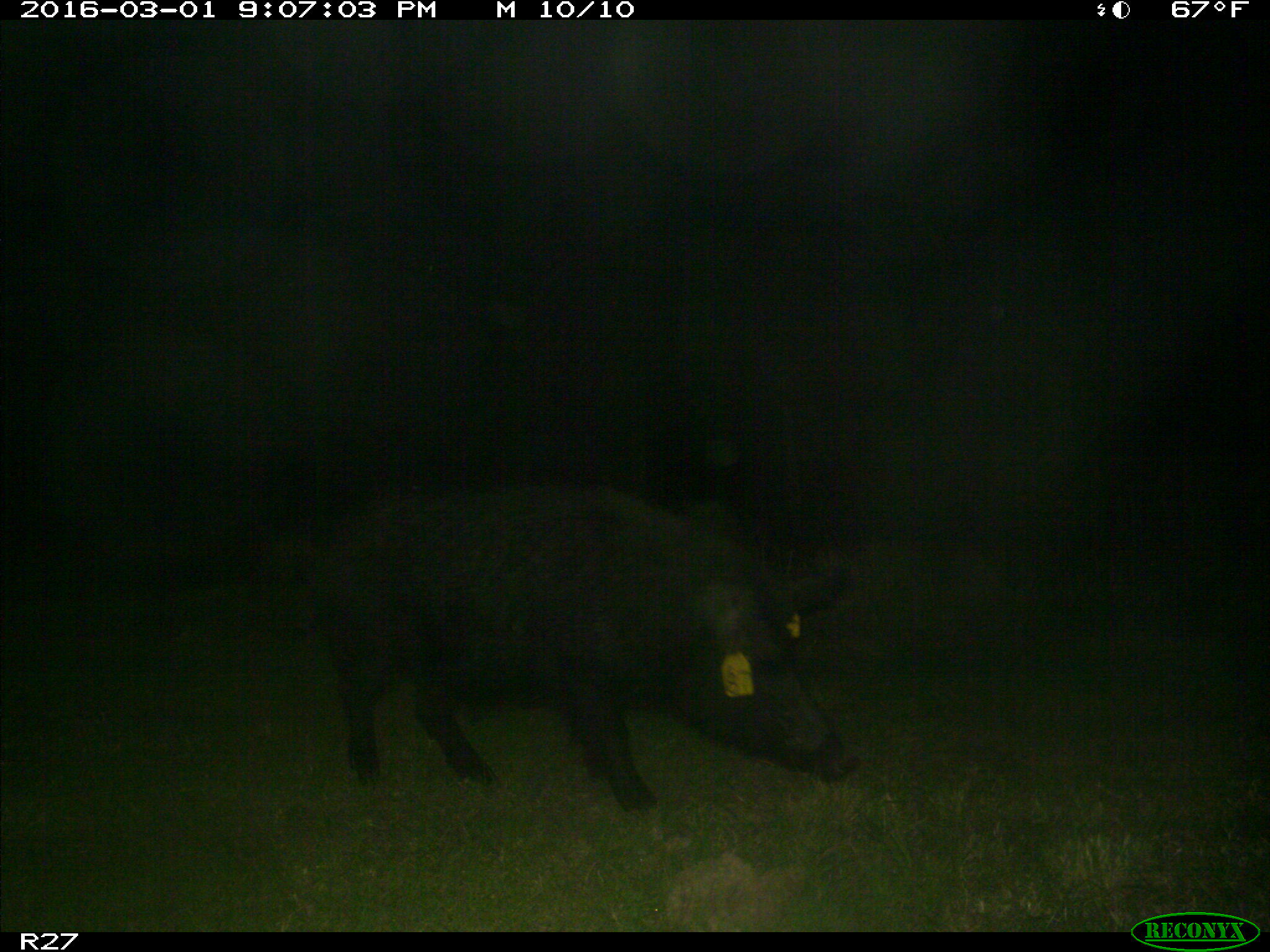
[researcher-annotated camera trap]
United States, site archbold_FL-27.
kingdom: Animalia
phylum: Chordata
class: Mammalia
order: Artiodactyla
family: Suidae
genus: Sus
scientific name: Sus scrofa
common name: wild boar